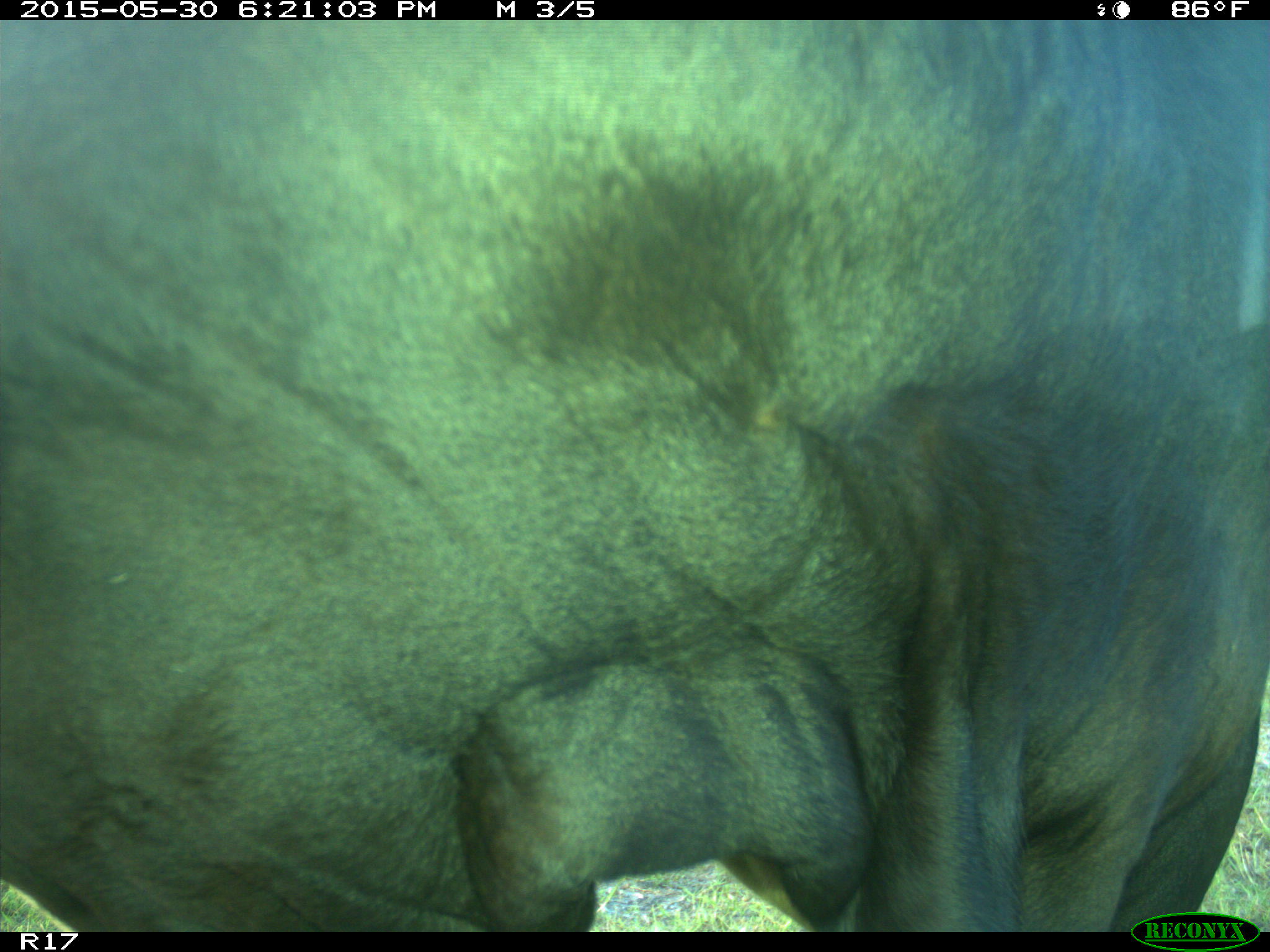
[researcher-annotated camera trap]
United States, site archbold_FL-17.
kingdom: Animalia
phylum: Chordata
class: Mammalia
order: Artiodactyla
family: Bovidae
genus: Bos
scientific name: Bos taurus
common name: domestic cow